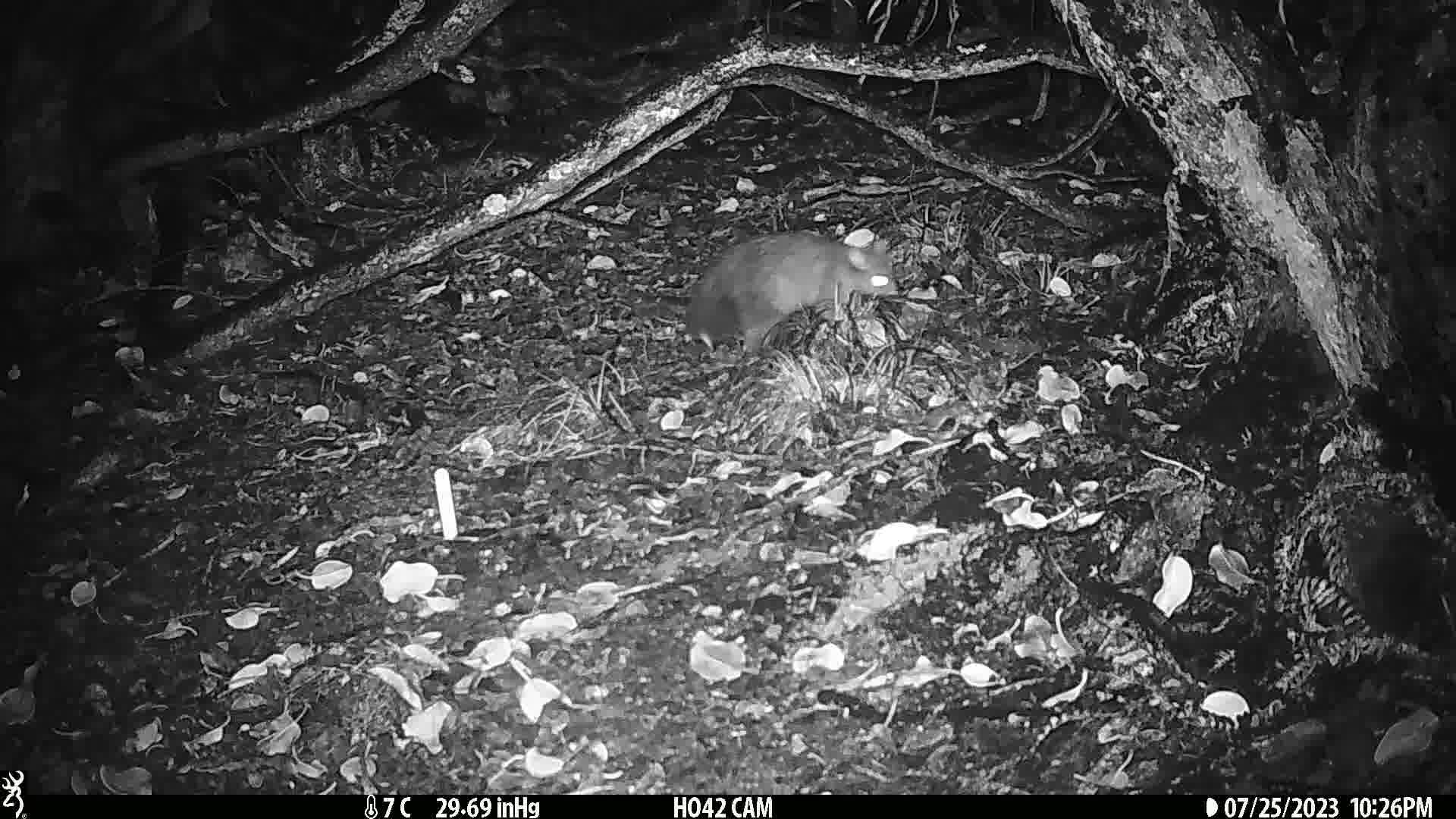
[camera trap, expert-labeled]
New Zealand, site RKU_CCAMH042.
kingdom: Animalia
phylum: Chordata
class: Mammalia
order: Diprotodontia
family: Phalangeridae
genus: Trichosurus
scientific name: Trichosurus vulpecula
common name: common brushtail possum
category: possum